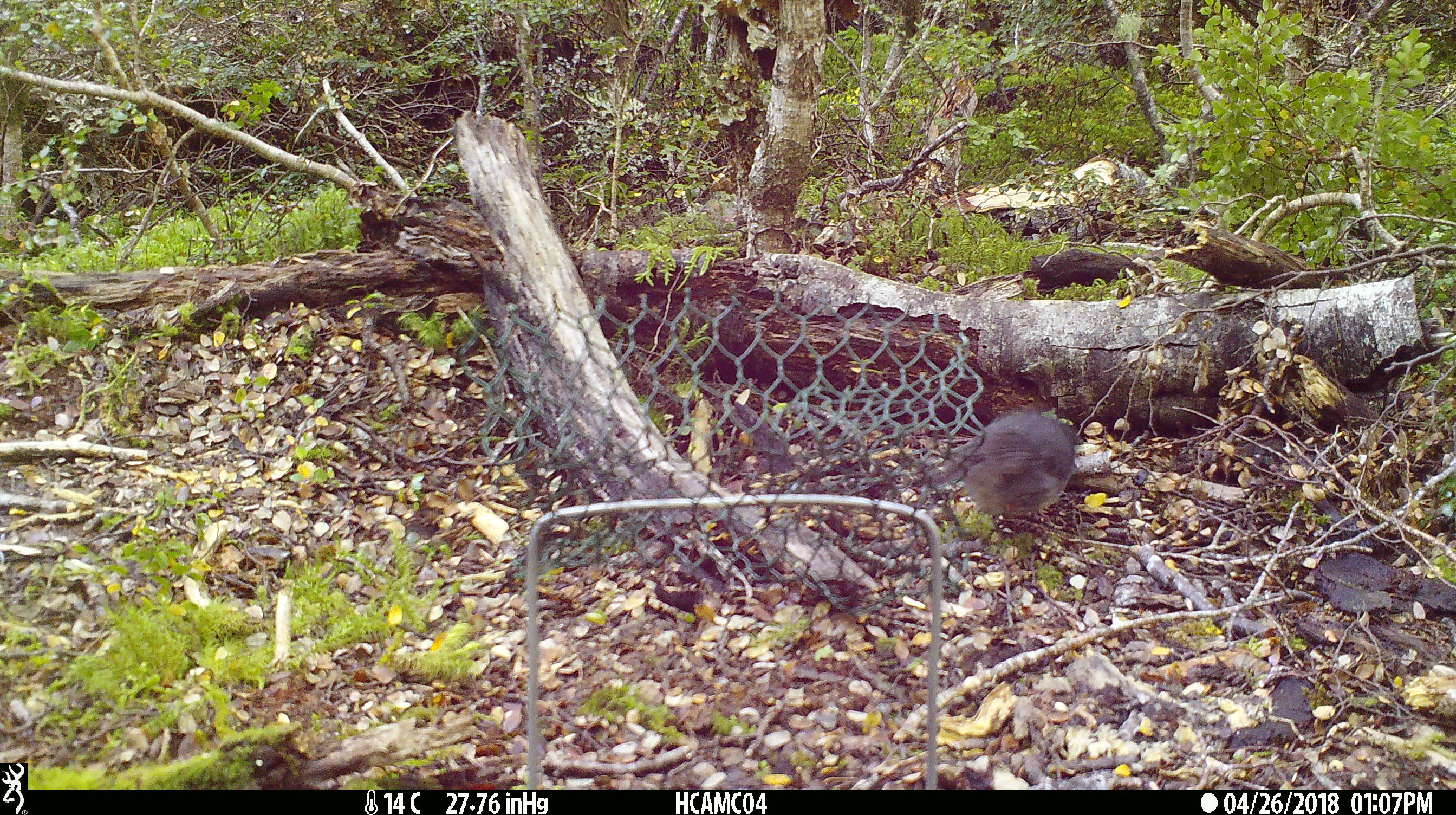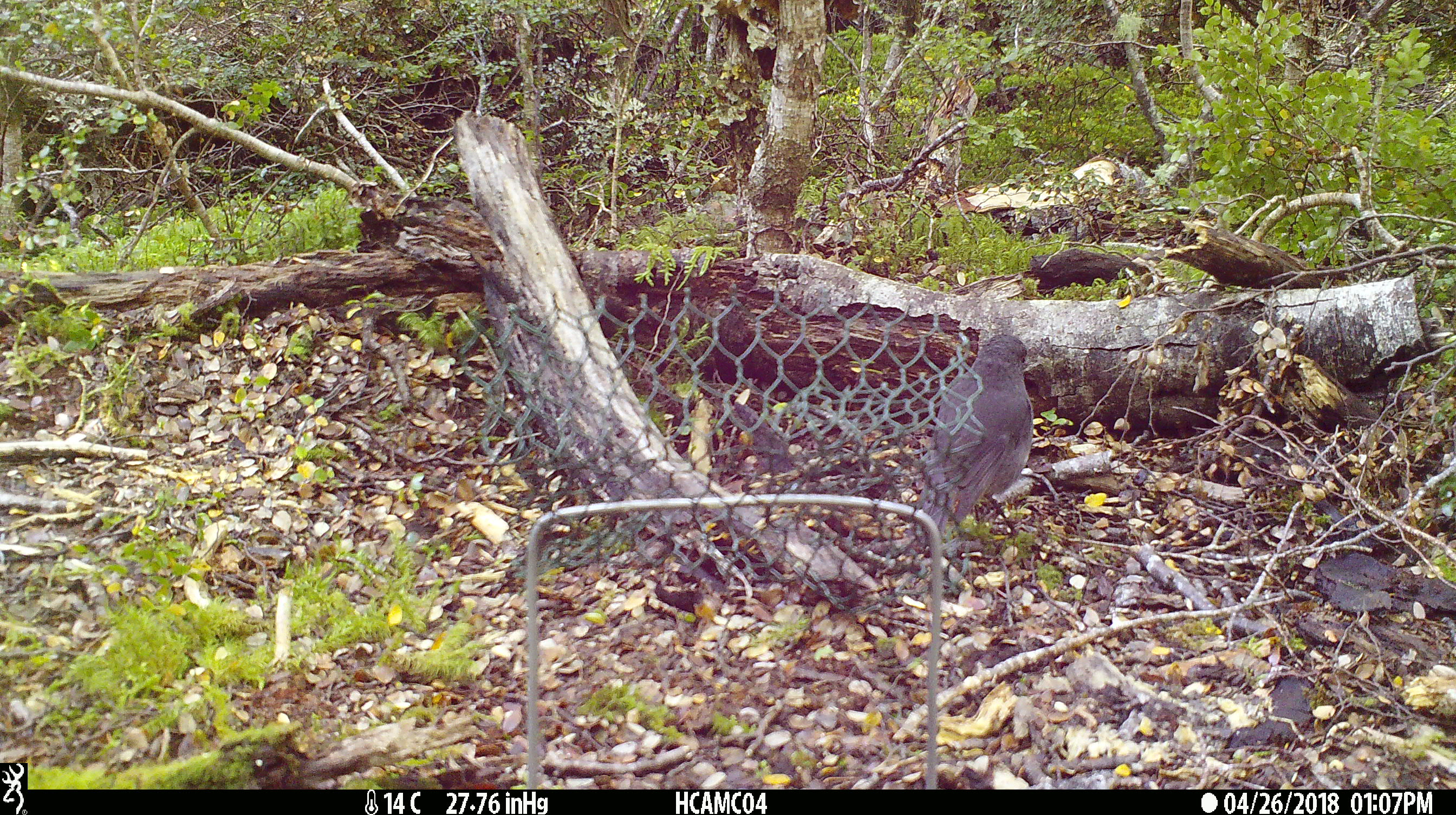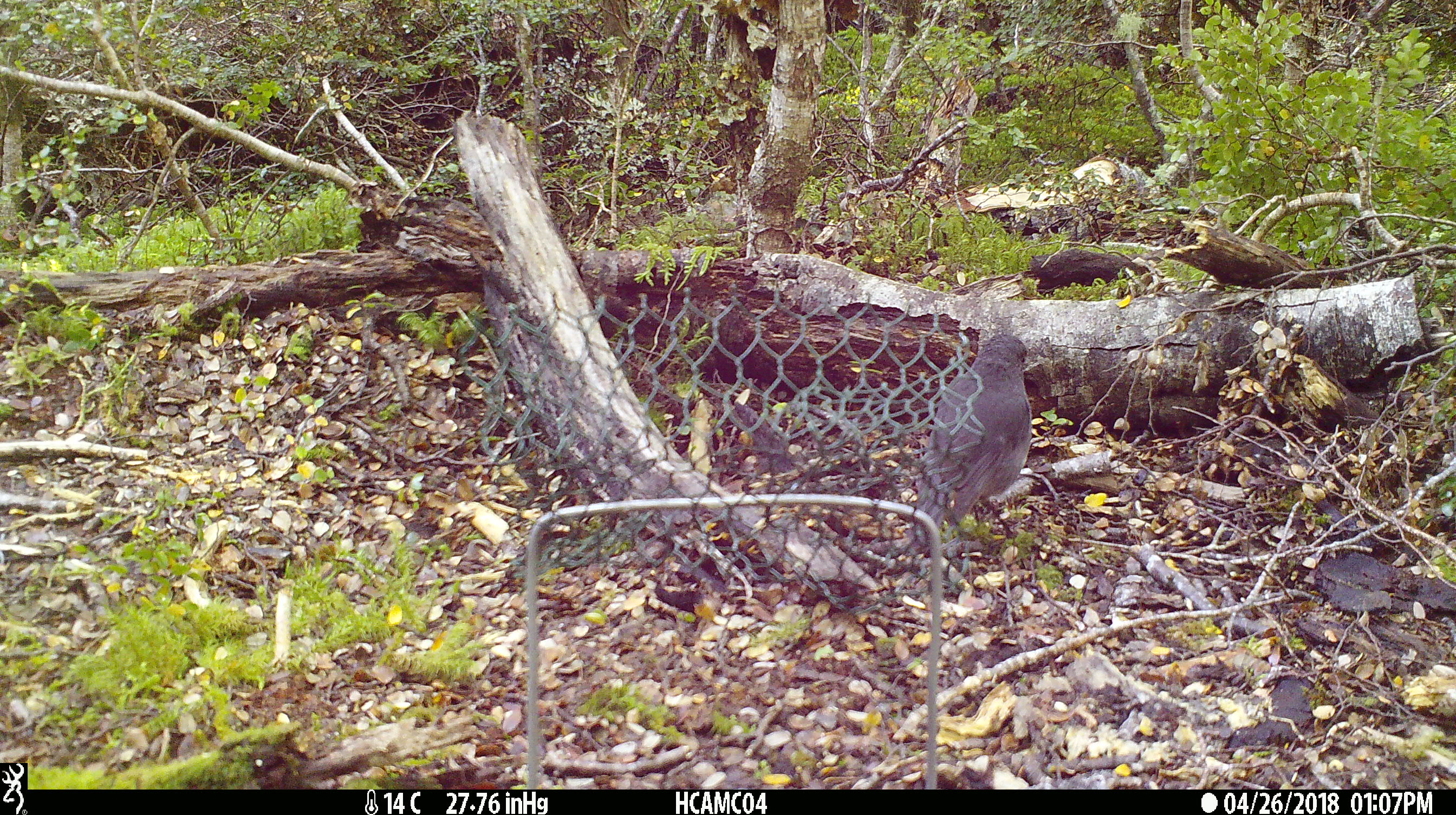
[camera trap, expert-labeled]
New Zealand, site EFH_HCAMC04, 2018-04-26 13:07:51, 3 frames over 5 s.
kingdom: Animalia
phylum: Chordata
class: Aves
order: Passeriformes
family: Petroicidae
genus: Petroica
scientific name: Petroica australis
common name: new zealand robin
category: robin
Robin (new zealand robin) (Petroica australis).